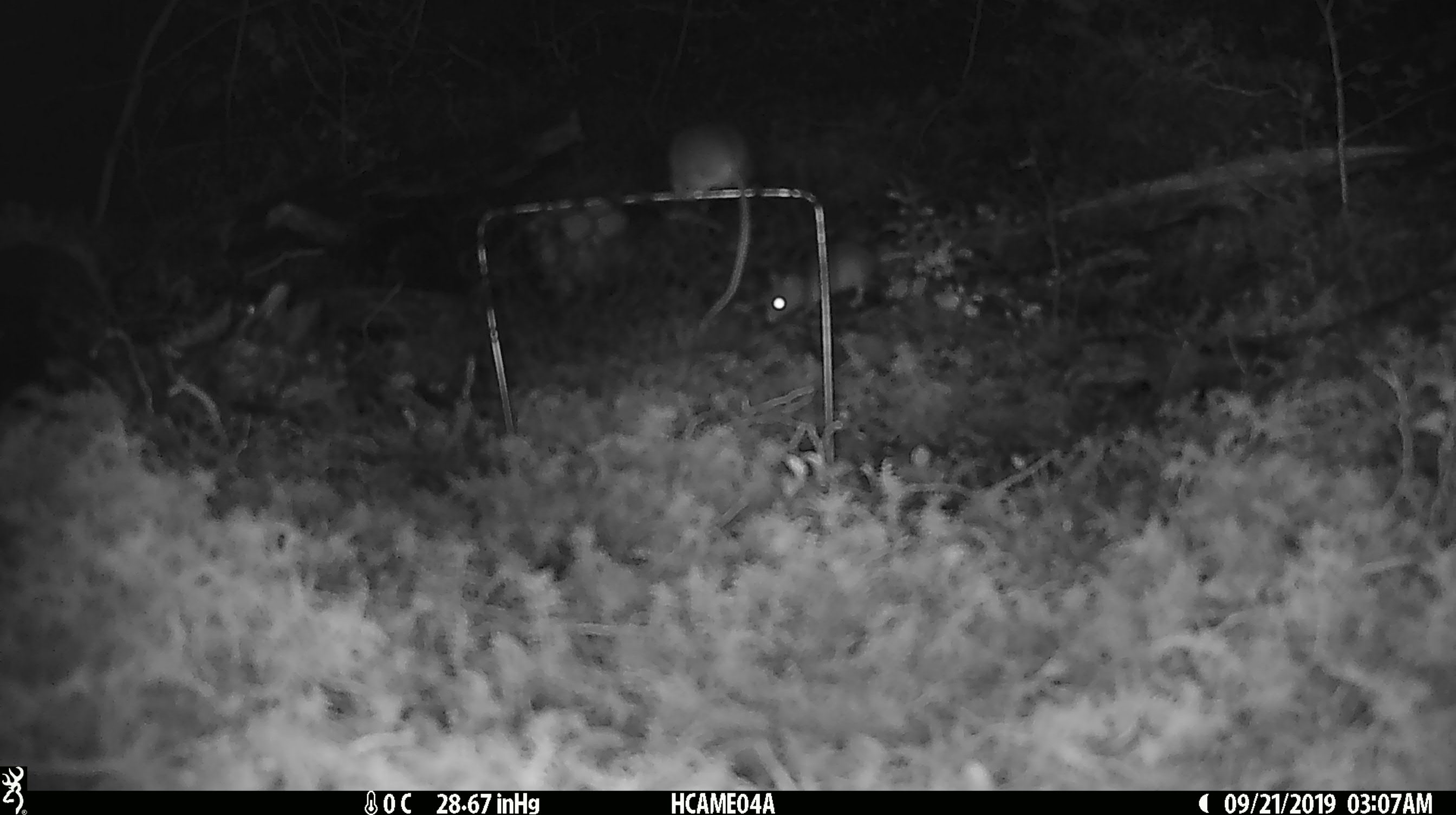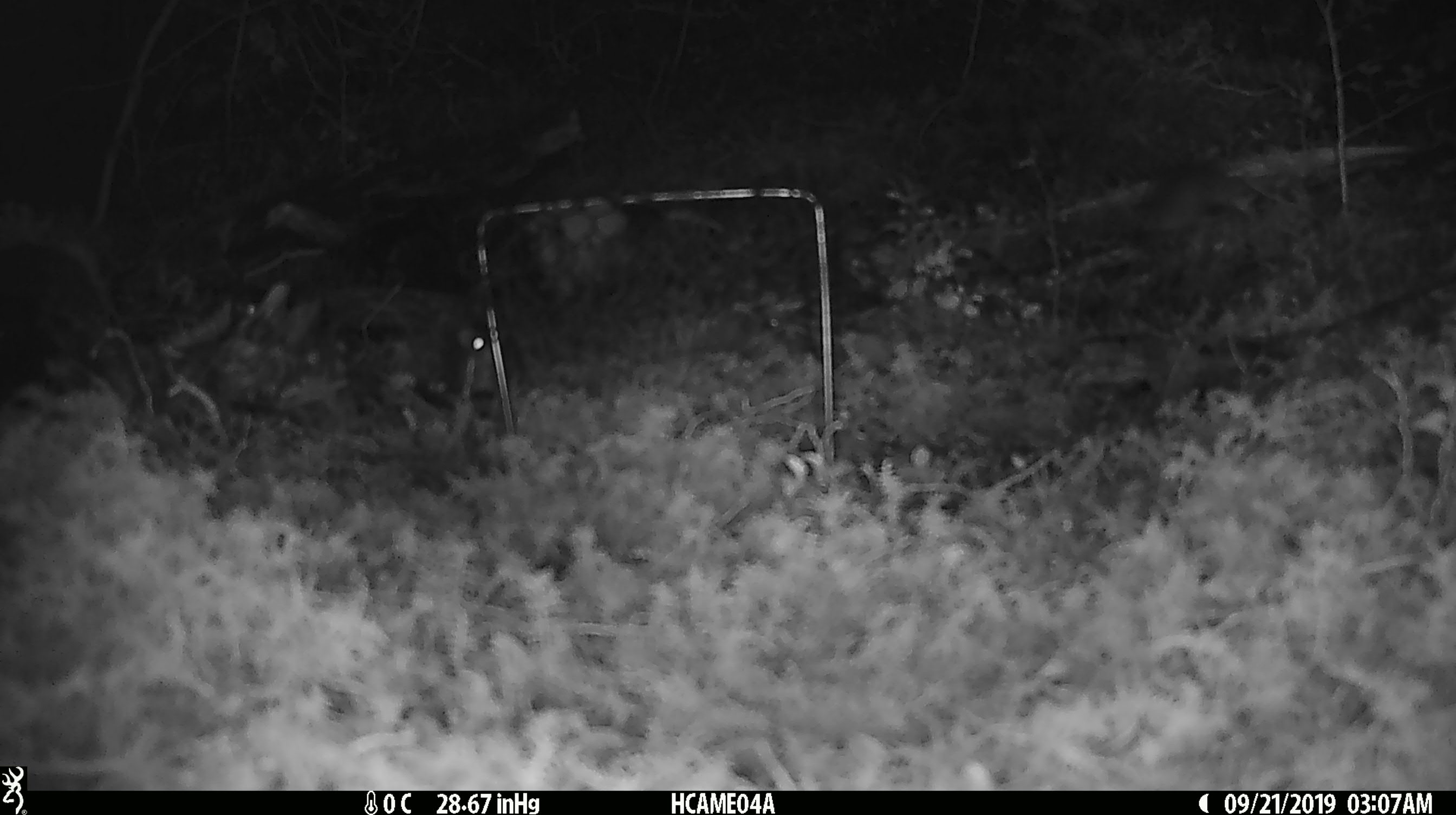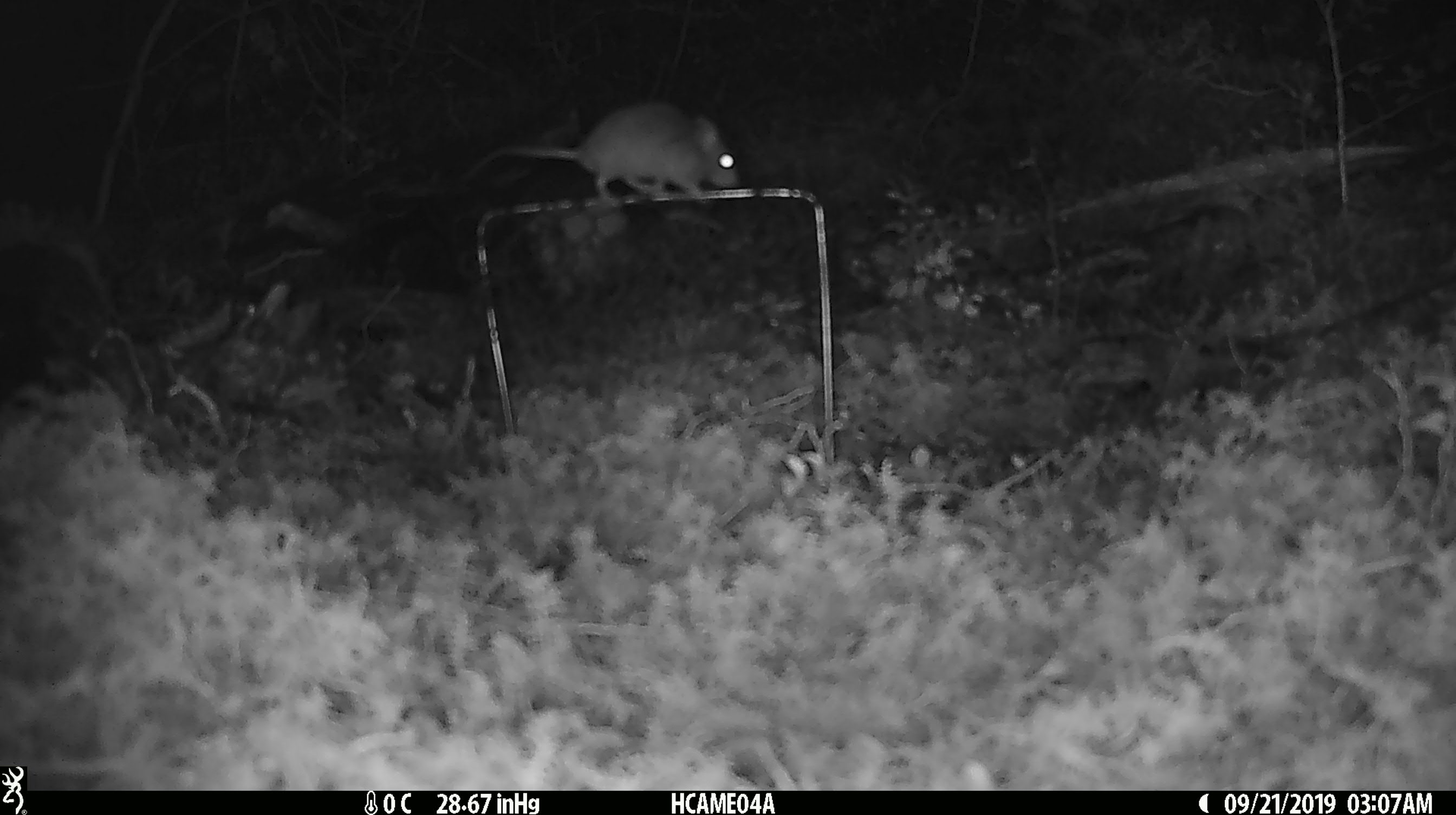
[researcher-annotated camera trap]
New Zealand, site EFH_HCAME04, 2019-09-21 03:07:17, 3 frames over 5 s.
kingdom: Animalia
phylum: Chordata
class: Mammalia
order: Rodentia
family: Muridae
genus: Mus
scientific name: Mus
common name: mouse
Mouse (Mus).